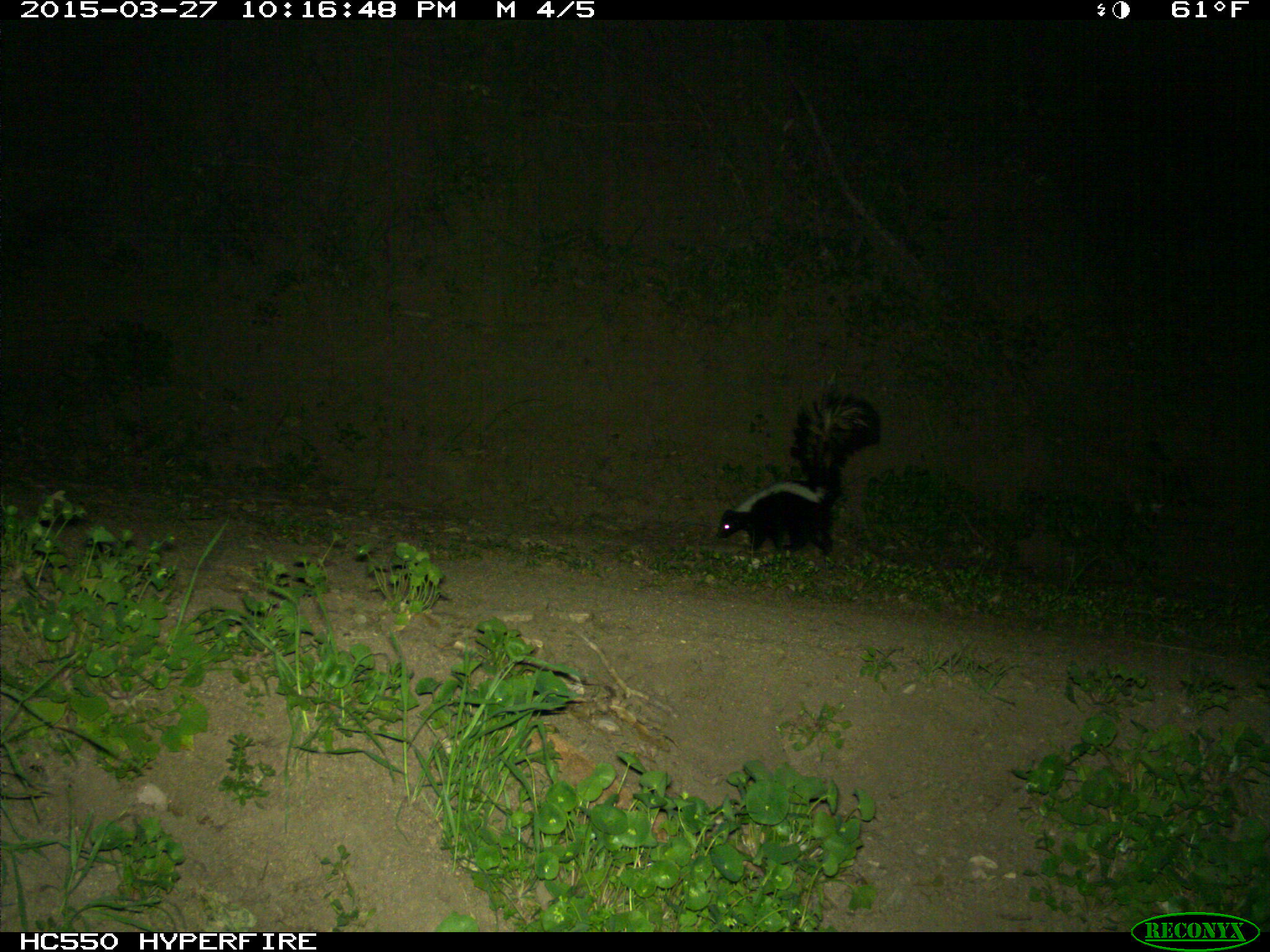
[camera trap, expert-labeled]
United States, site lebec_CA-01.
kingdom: Animalia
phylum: Chordata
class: Mammalia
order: Carnivora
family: Mephitidae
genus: Mephitis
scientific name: Mephitis mephitis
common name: striped skunk